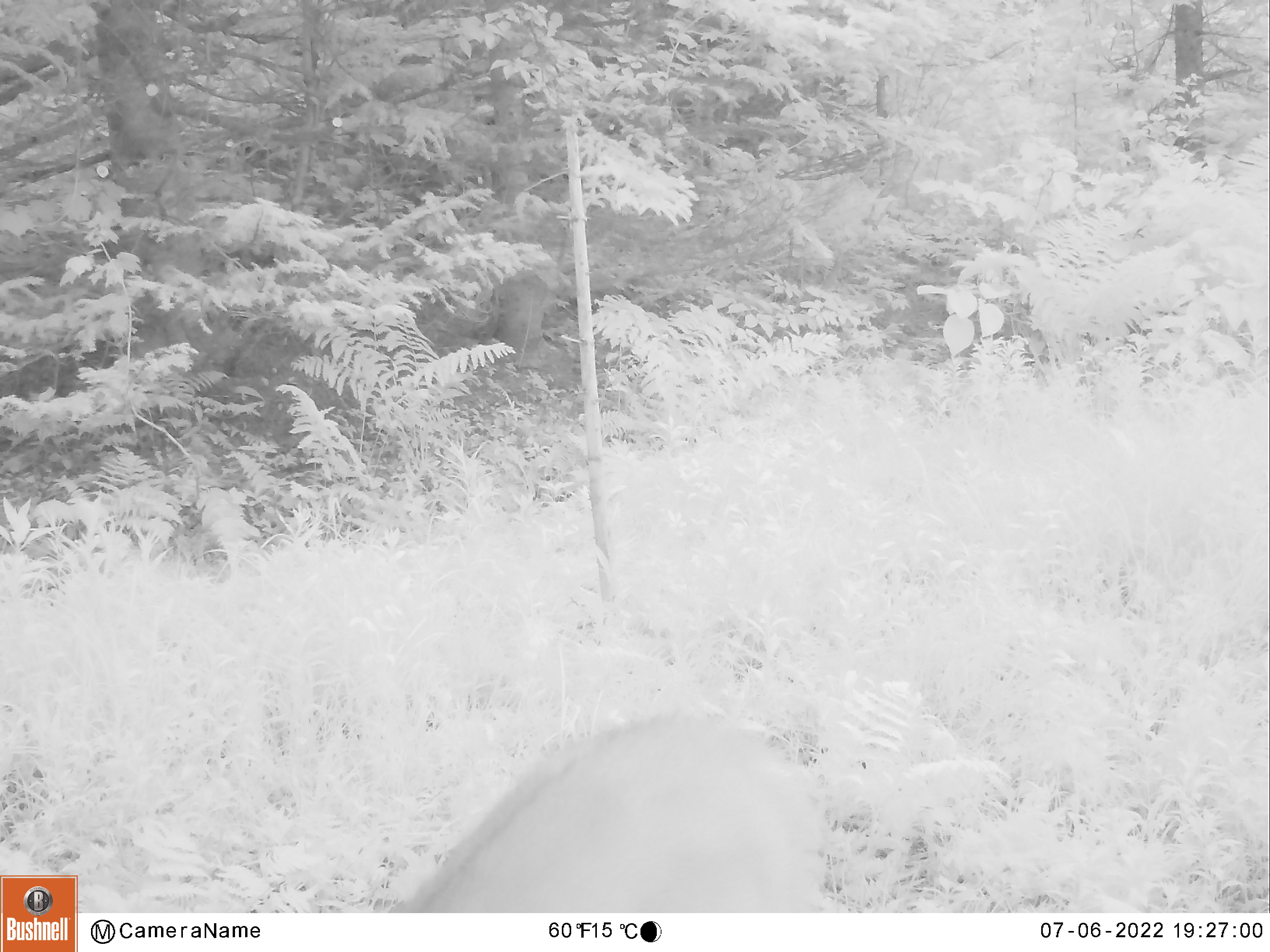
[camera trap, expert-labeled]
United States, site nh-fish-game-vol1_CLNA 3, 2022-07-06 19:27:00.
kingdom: Animalia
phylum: Chordata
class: Mammalia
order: Artiodactyla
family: Cervidae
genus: Odocoileus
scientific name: Odocoileus virginianus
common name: white-tailed deer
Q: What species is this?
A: White-tailed deer (Odocoileus virginianus).